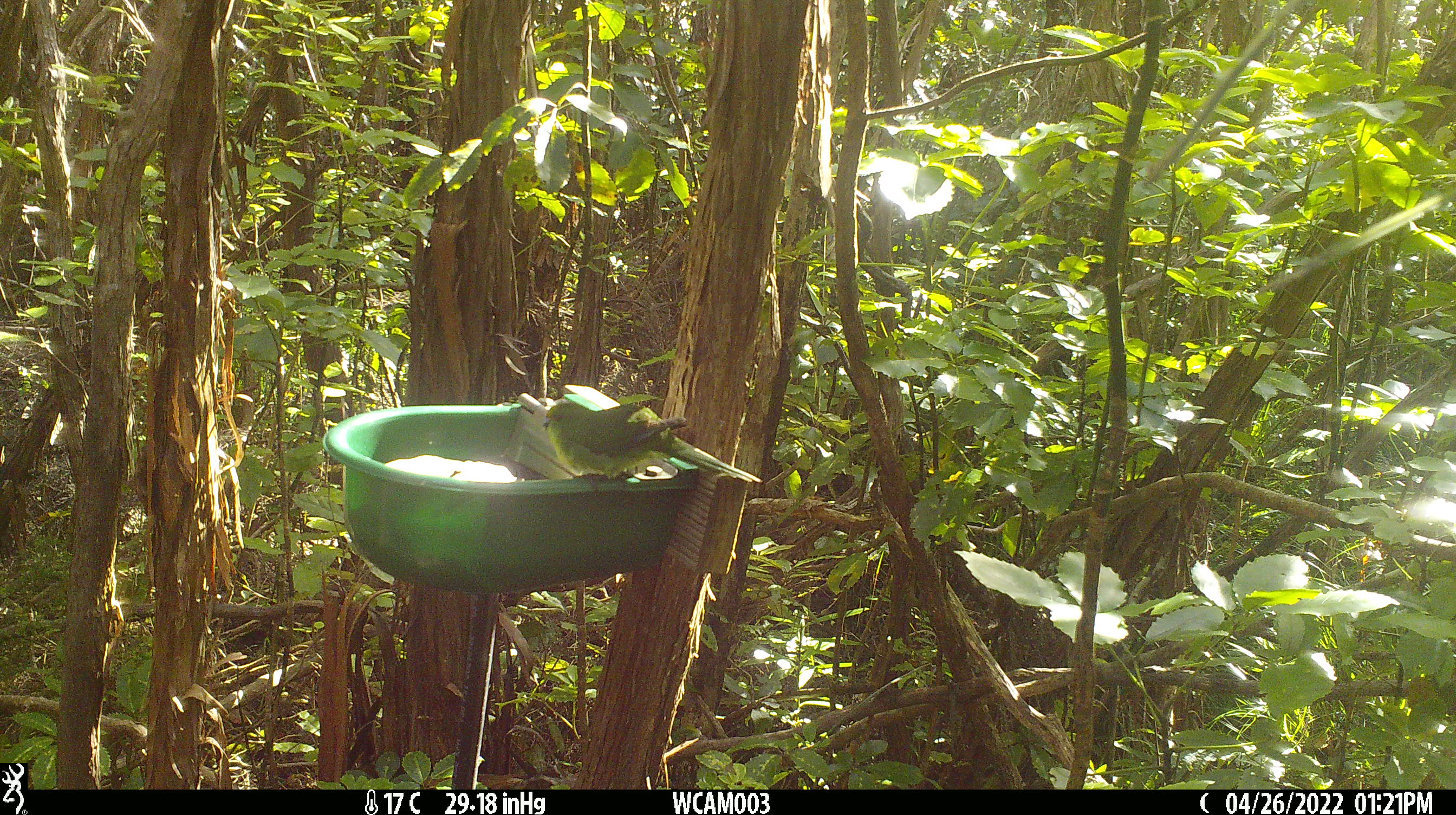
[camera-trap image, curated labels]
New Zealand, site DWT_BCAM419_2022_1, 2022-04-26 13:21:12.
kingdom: Animalia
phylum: Chordata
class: Aves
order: Psittaciformes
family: Psittaculidae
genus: Cyanoramphus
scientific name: Cyanoramphus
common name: parakeet